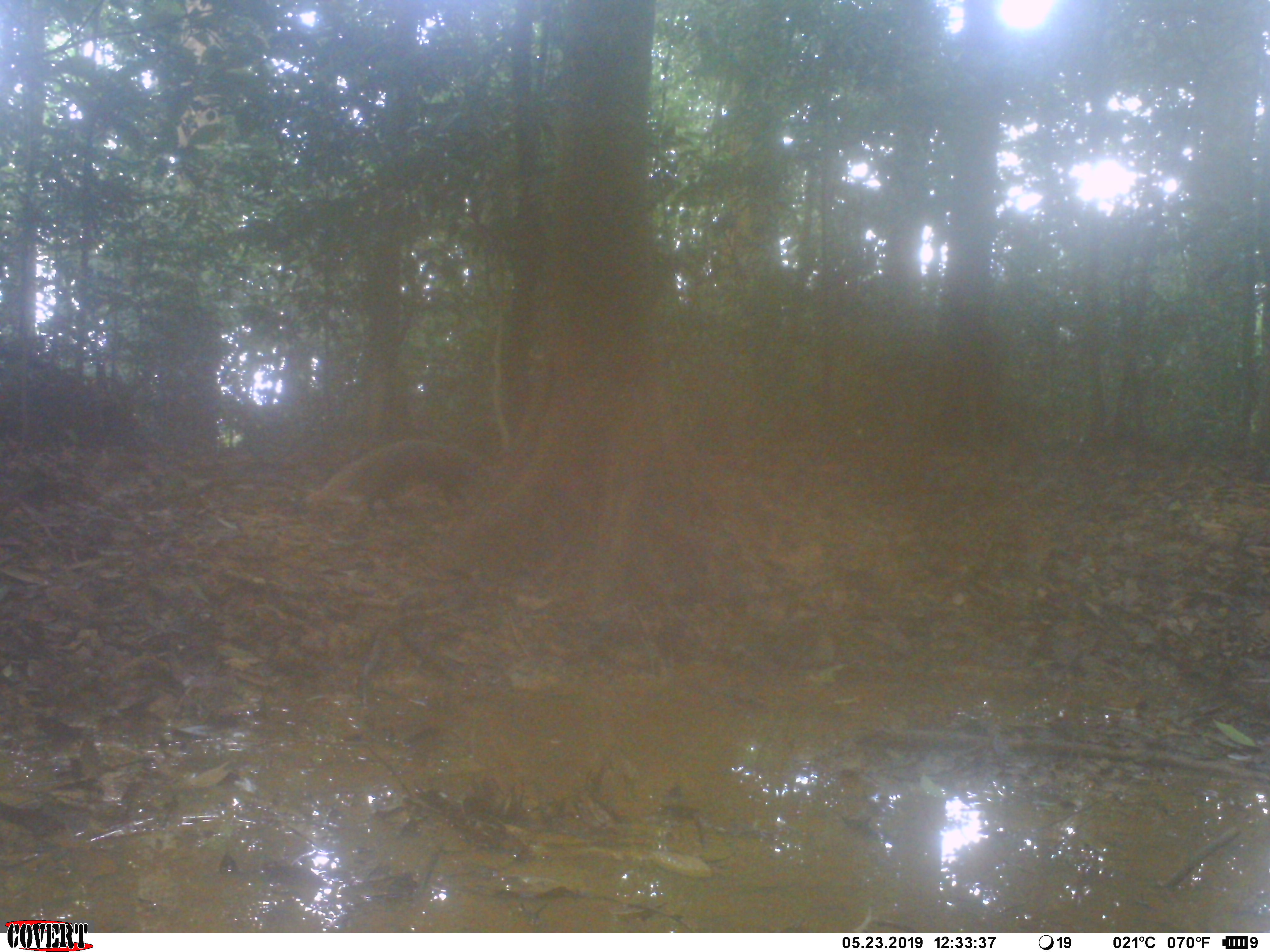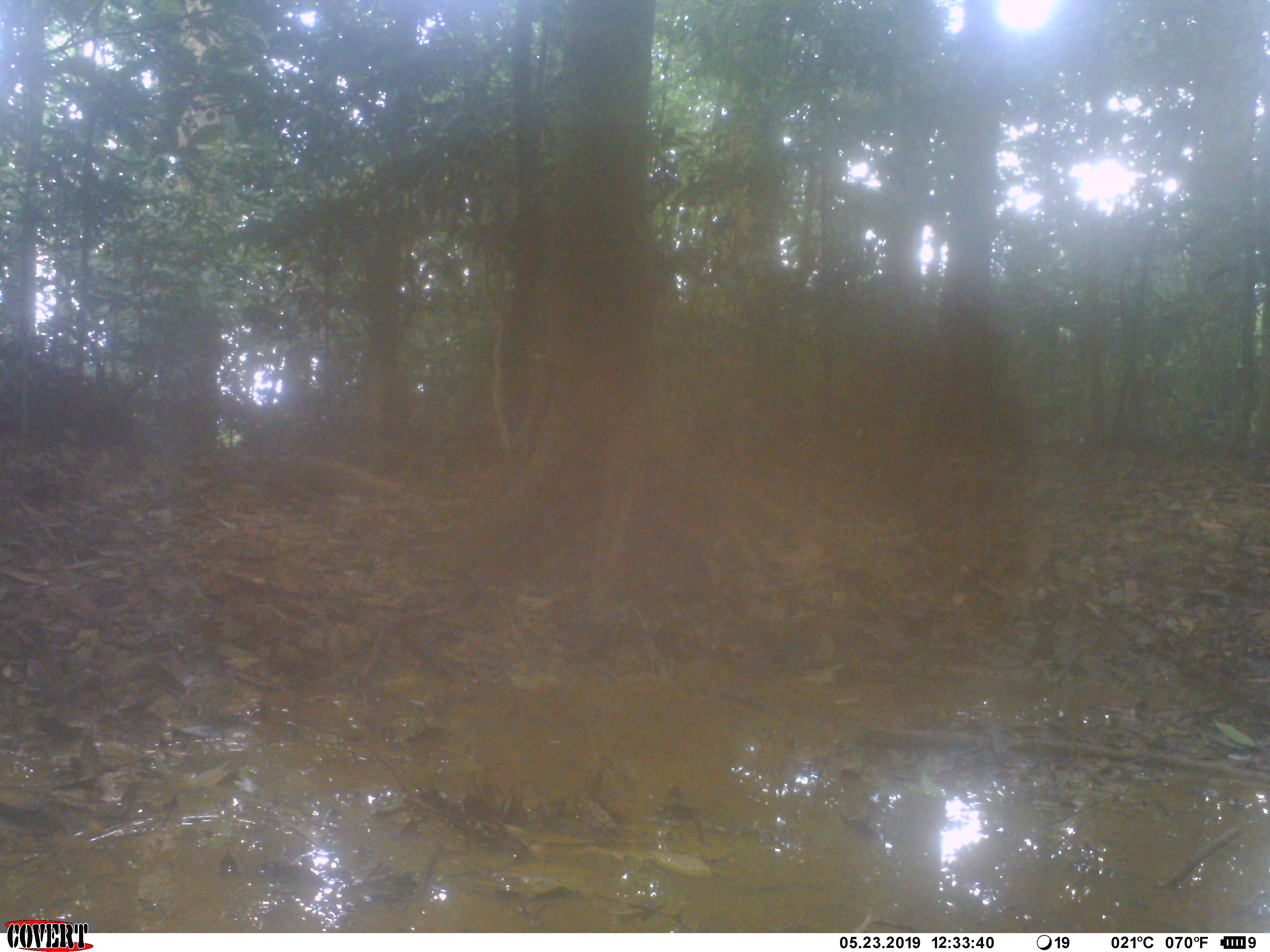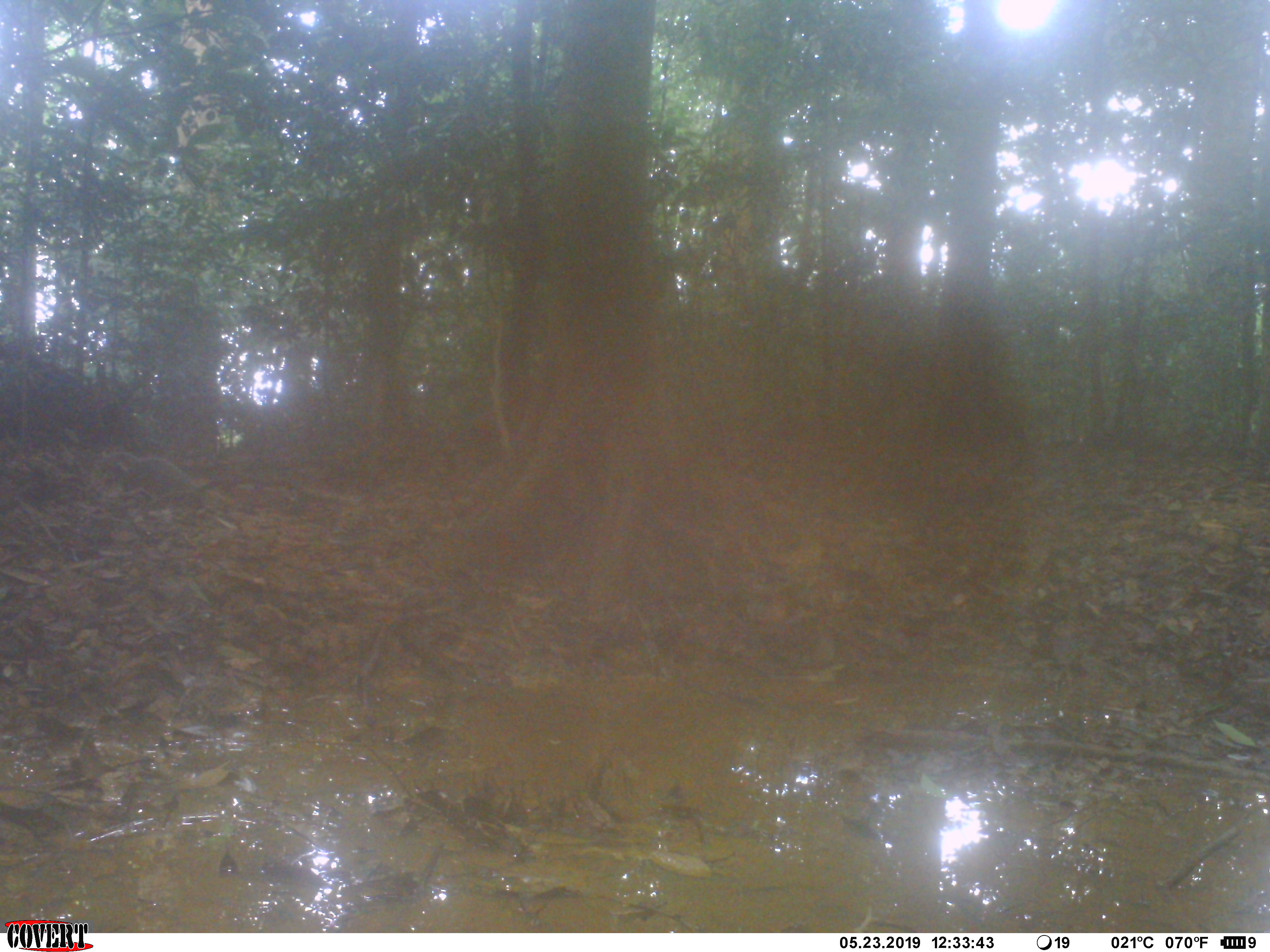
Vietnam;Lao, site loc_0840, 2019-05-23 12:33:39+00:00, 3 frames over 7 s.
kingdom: Animalia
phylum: Chordata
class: Mammalia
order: Carnivora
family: Herpestidae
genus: Urva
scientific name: Urva urva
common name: crab-eating mongoose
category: crab eating mongoose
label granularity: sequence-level